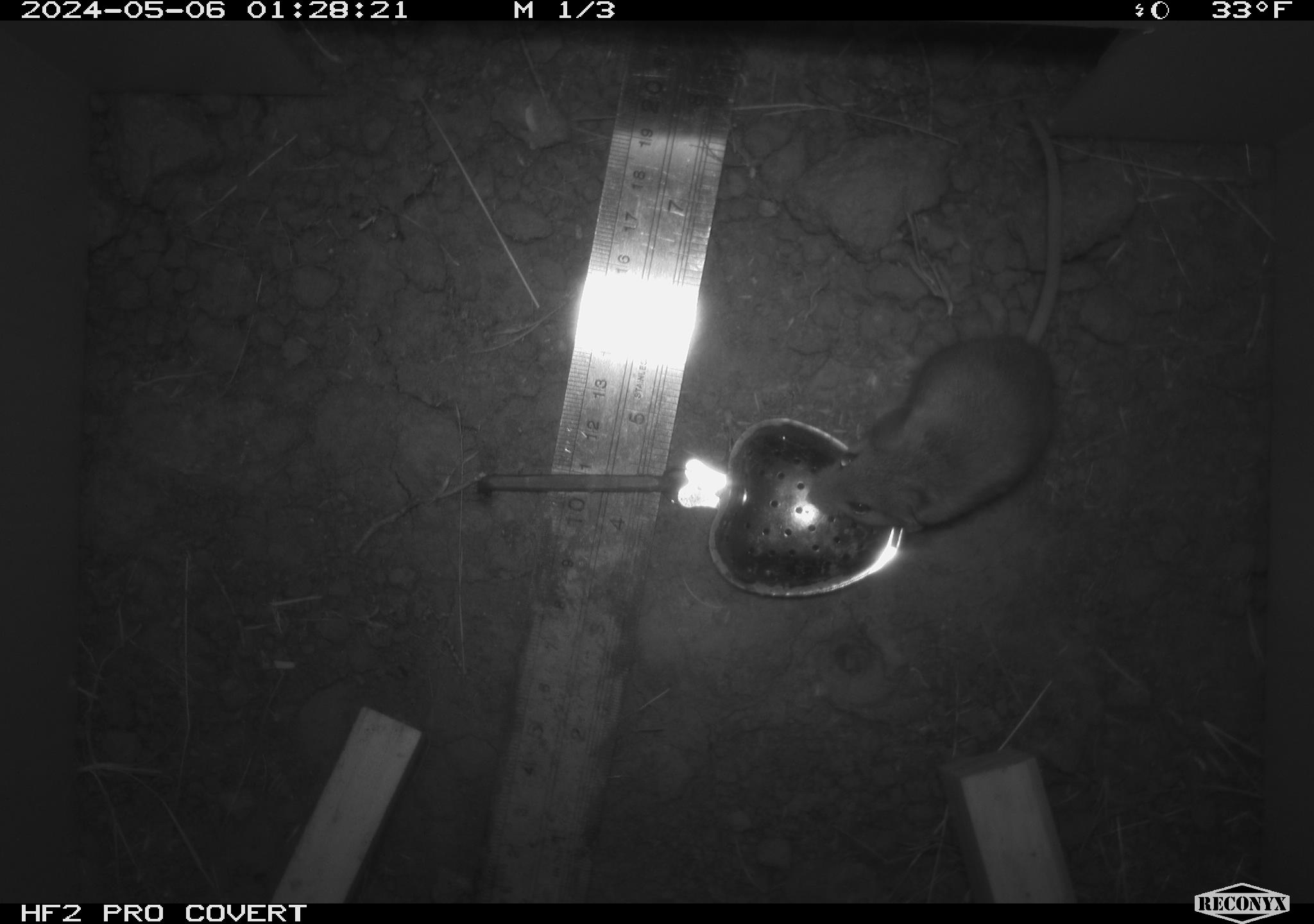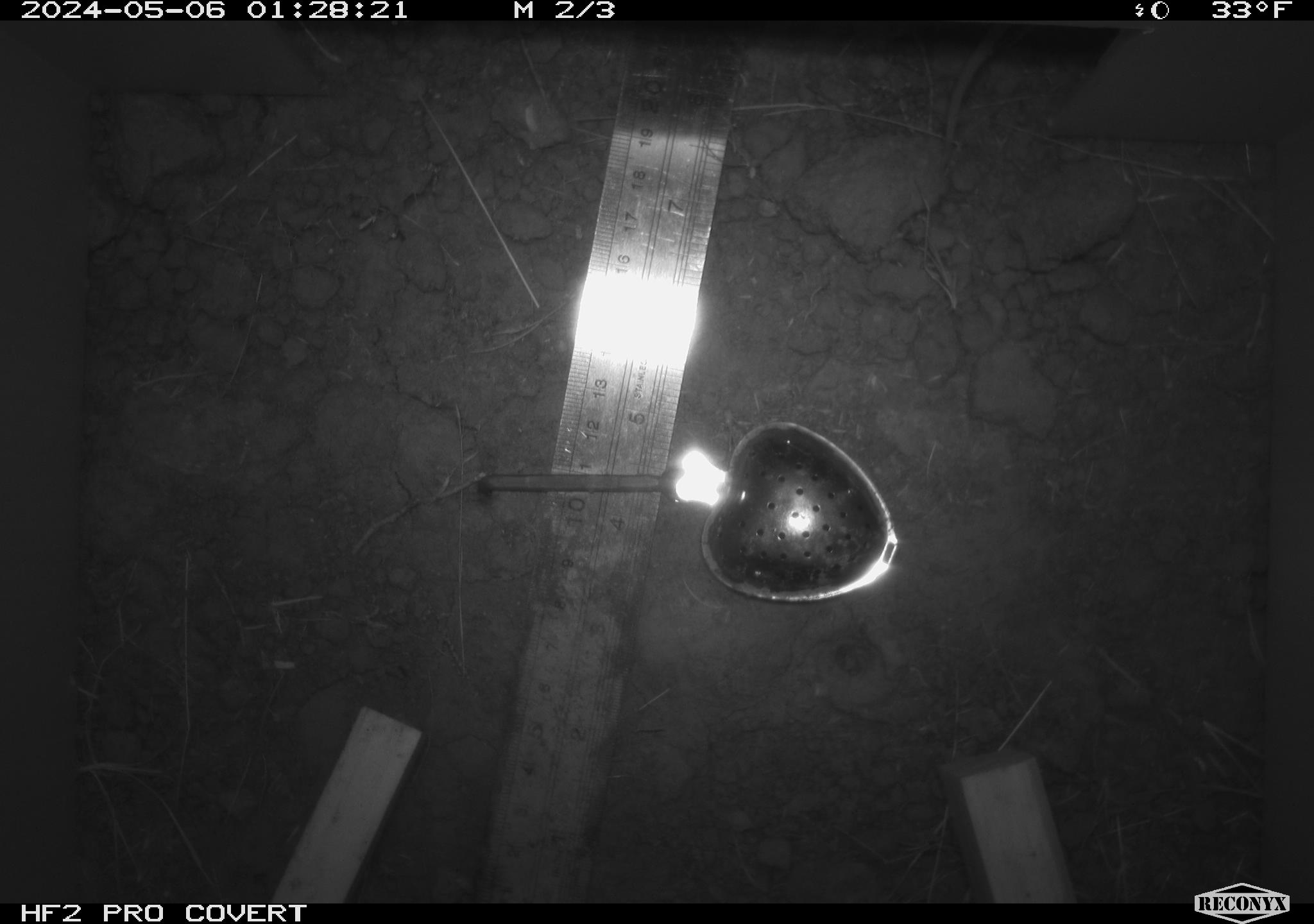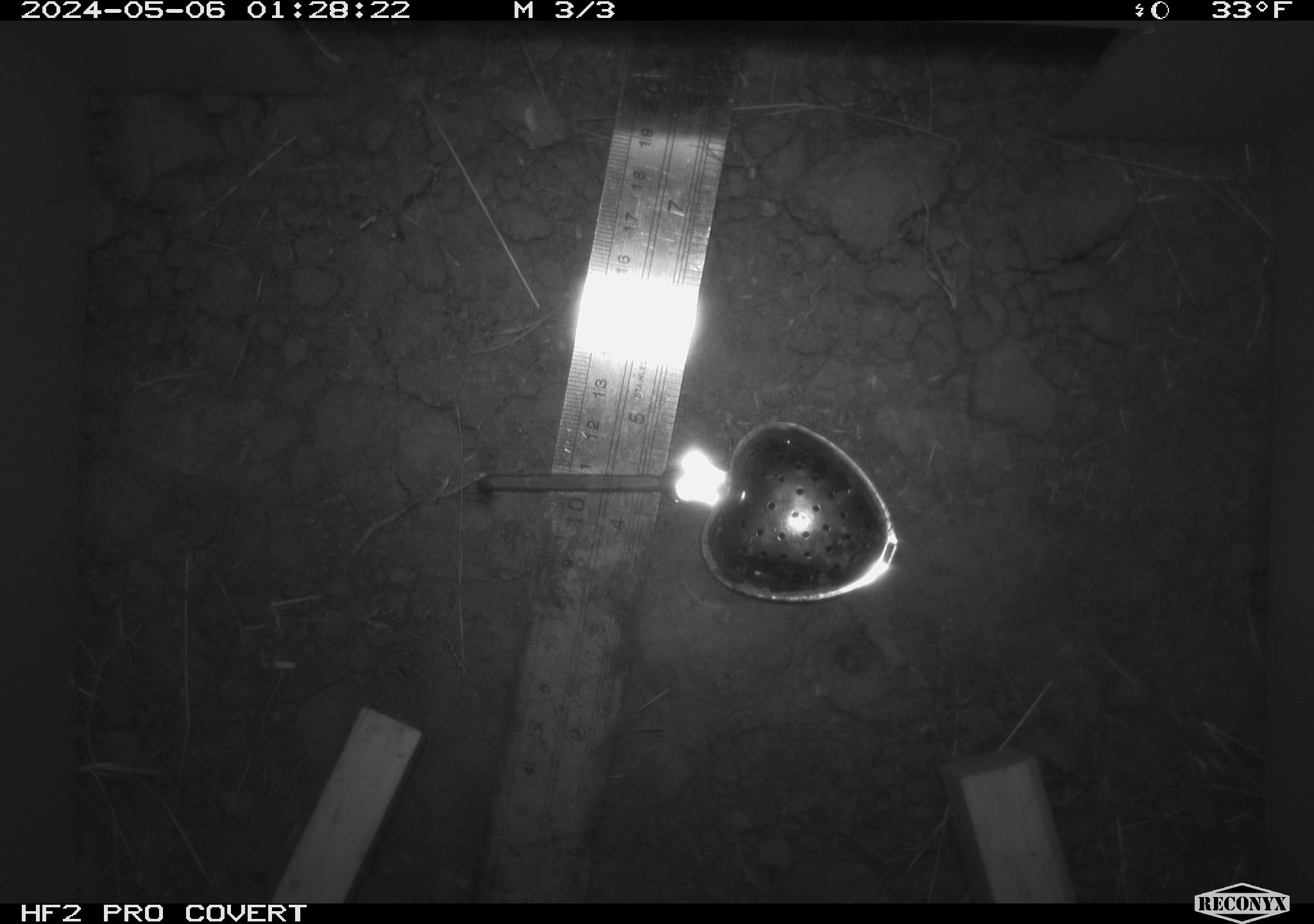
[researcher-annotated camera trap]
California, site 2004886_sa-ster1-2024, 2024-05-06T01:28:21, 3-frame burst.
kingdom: Animalia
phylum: Chordata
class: Mammalia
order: Rodentia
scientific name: Rodentia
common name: mouse species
Mouse species (Rodentia).